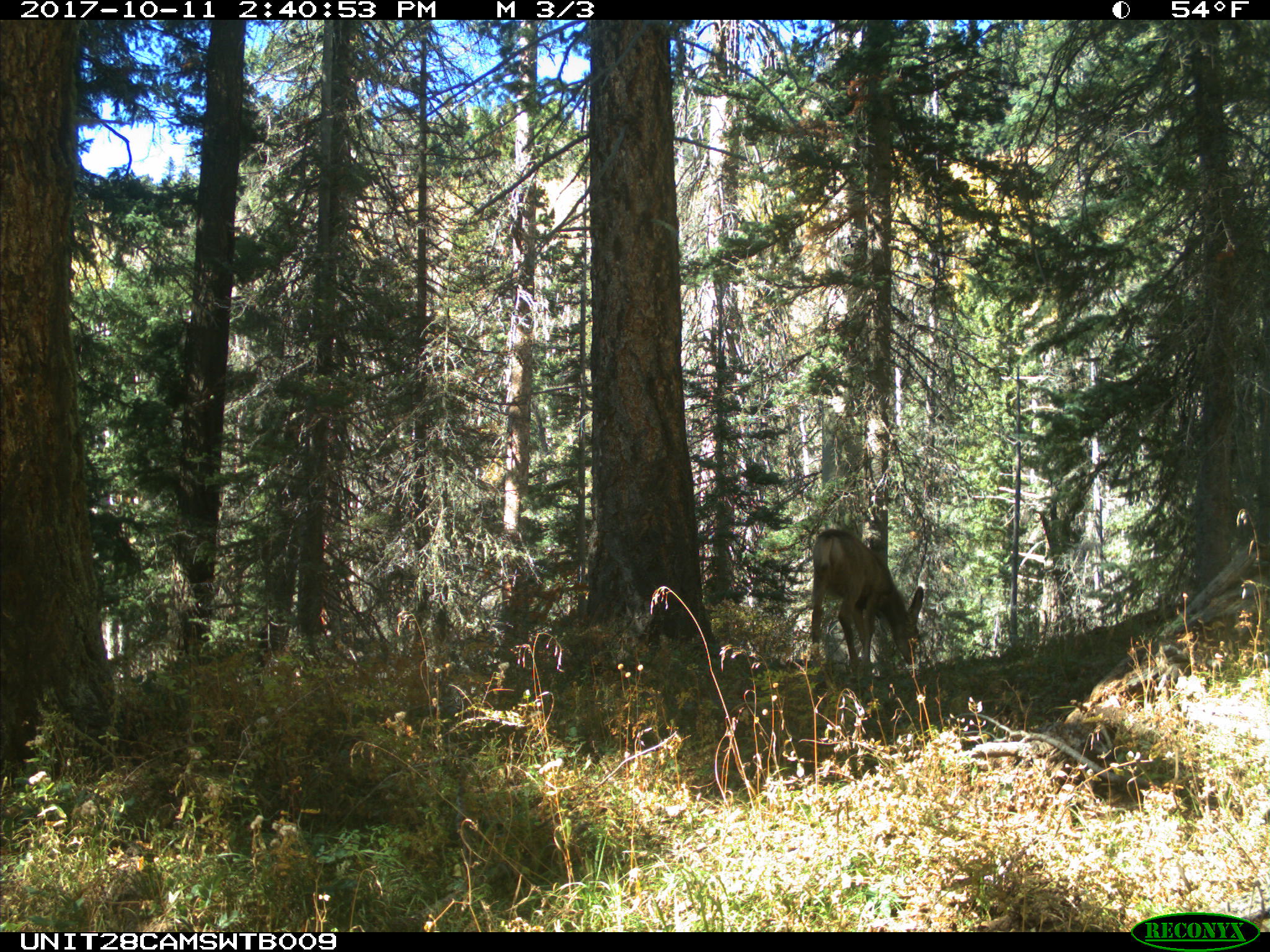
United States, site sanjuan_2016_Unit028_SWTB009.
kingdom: Animalia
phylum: Chordata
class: Mammalia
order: Artiodactyla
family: Cervidae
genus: Odocoileus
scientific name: Odocoileus hemionus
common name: mule deer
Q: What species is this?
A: Odocoileus hemionus (mule deer).